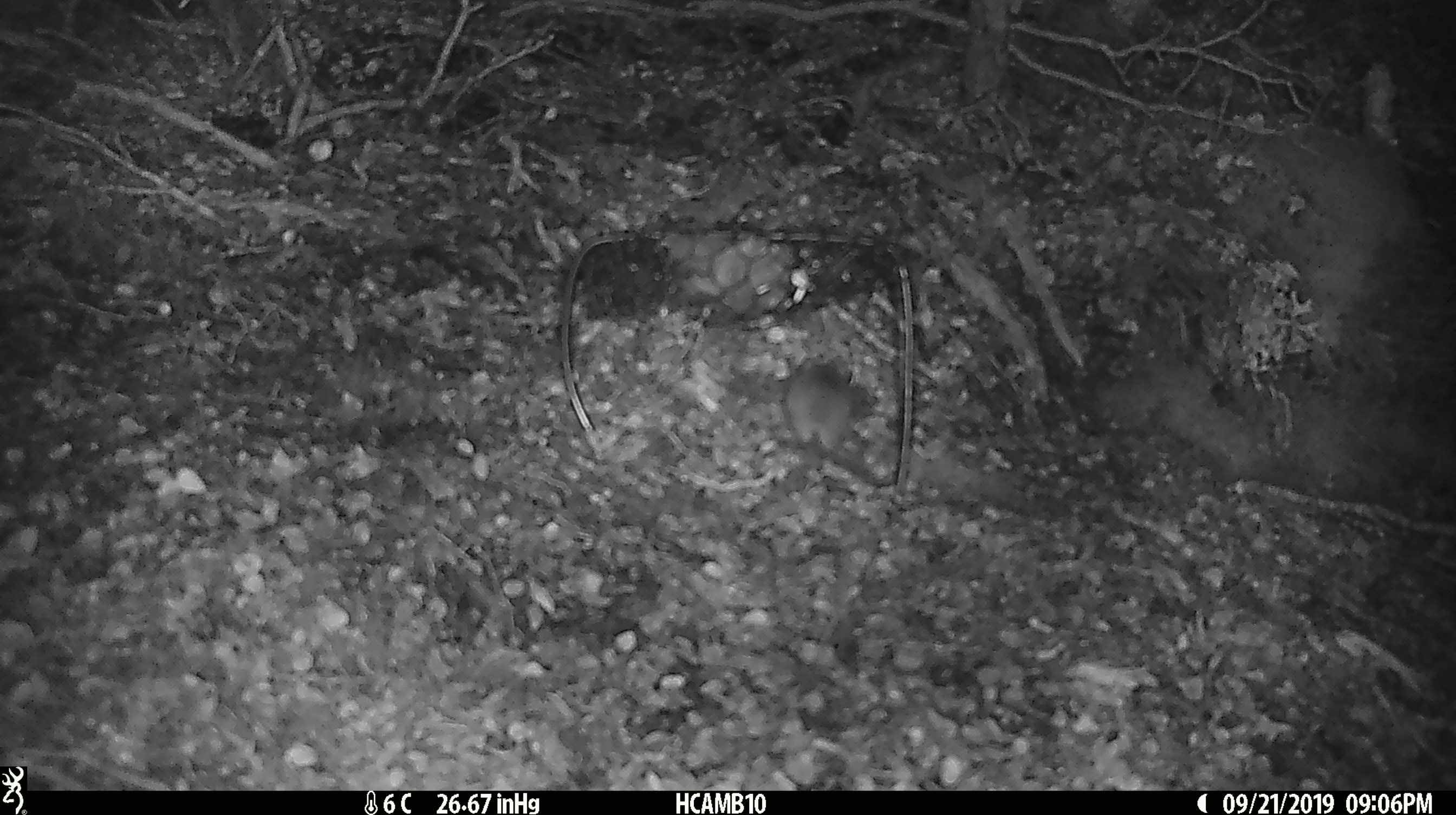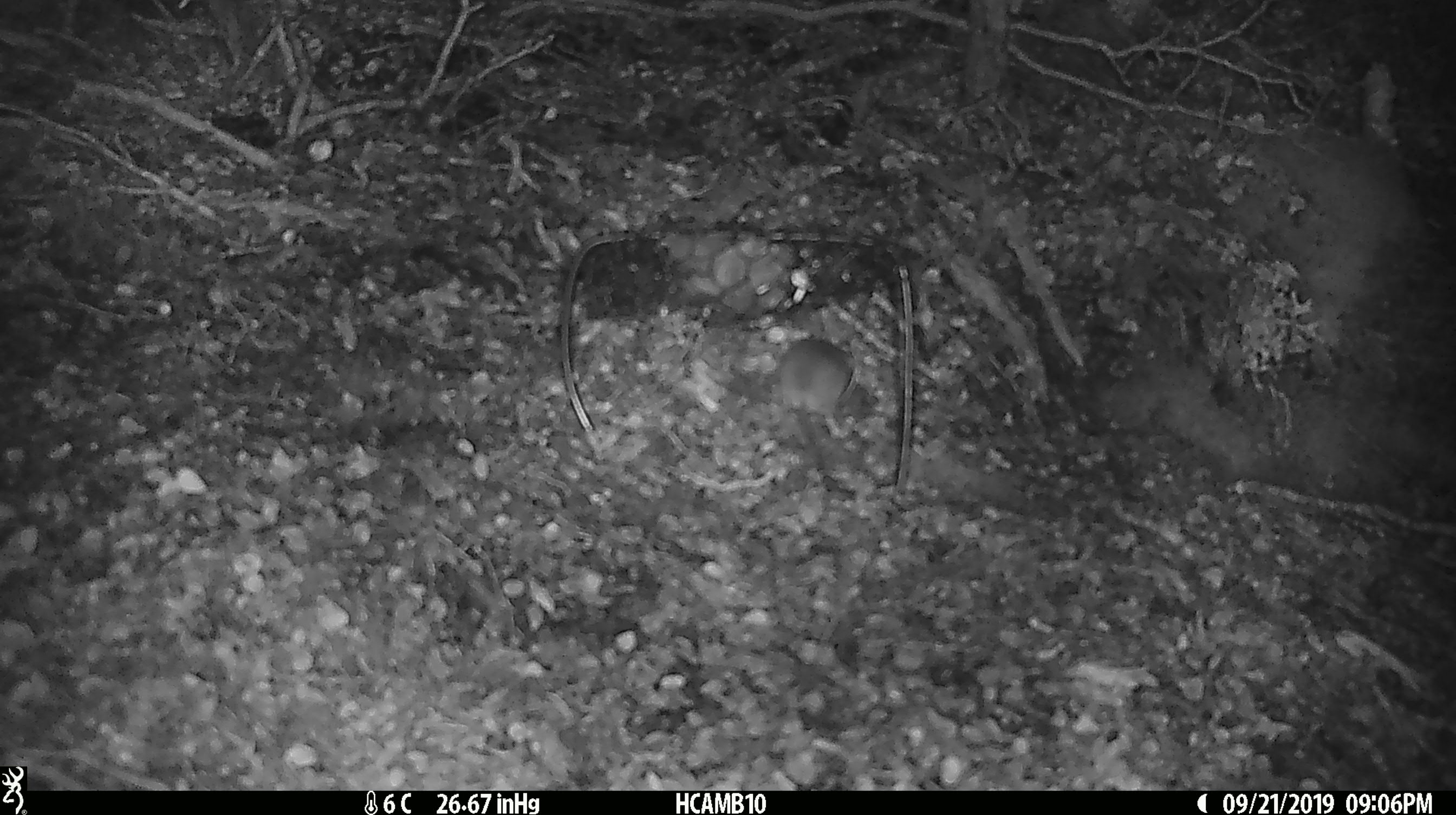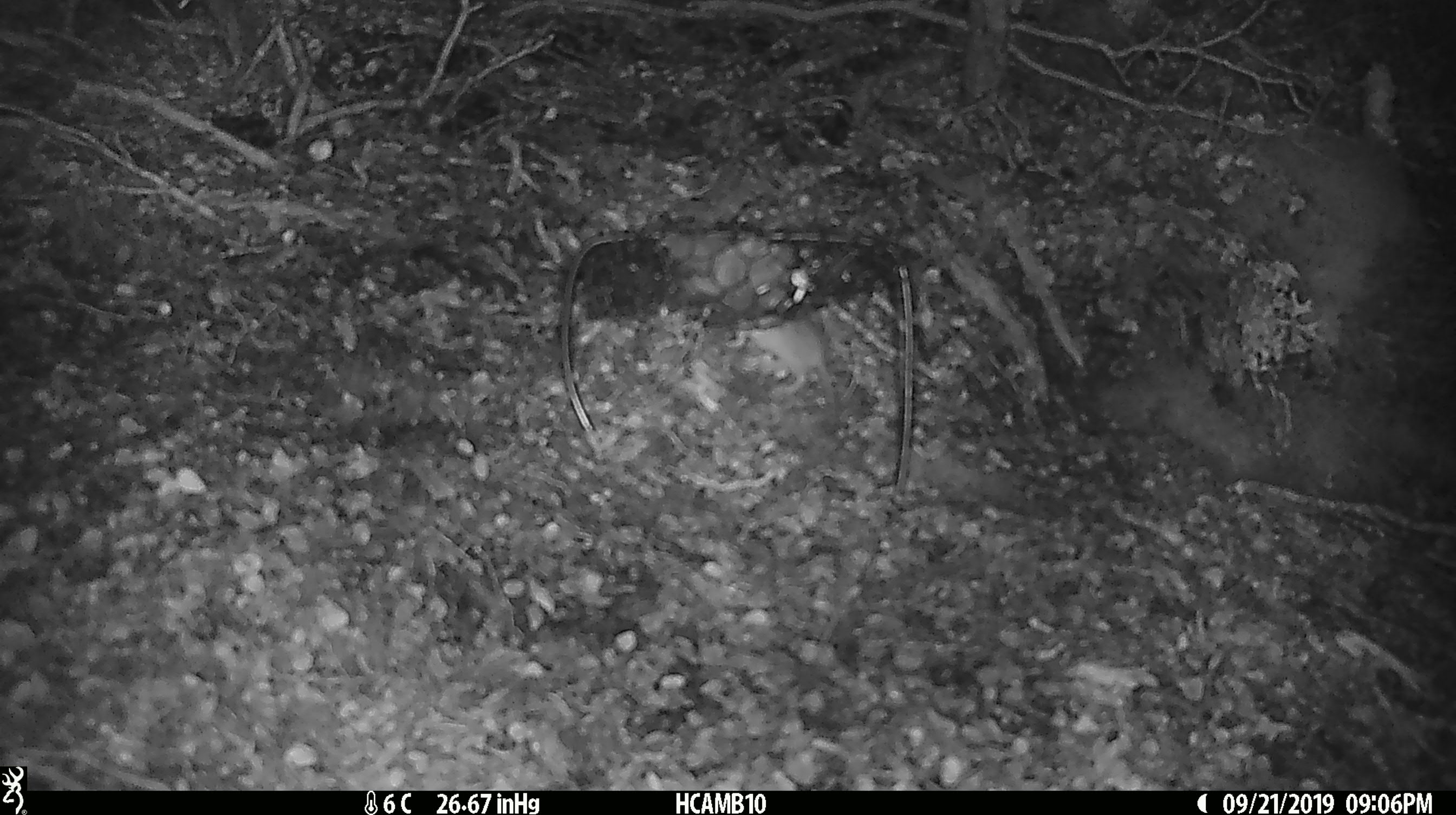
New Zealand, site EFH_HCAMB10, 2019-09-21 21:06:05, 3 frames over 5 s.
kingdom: Animalia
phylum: Chordata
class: Mammalia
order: Rodentia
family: Muridae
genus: Mus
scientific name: Mus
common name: mouse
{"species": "mouse (Mus)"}